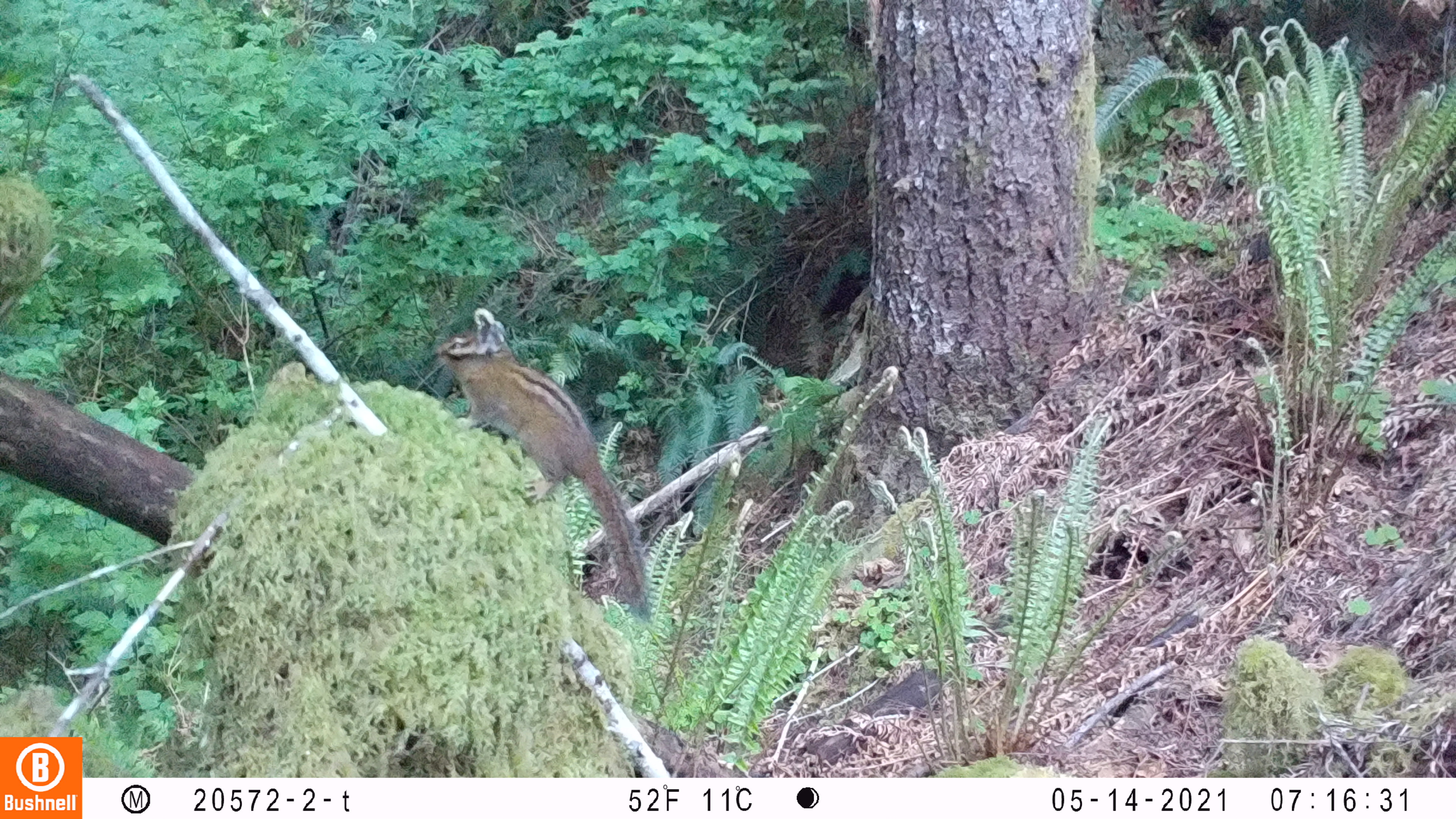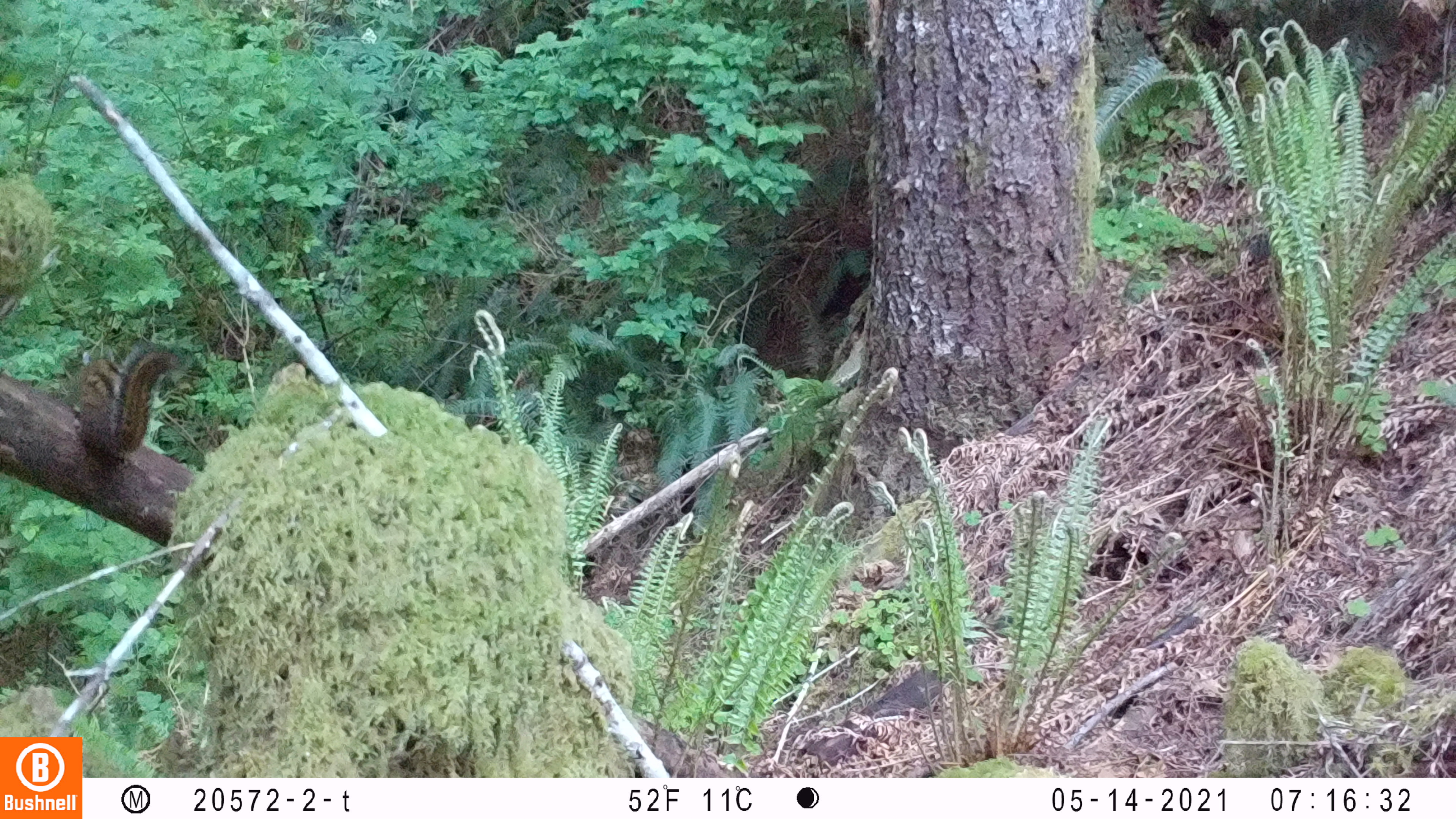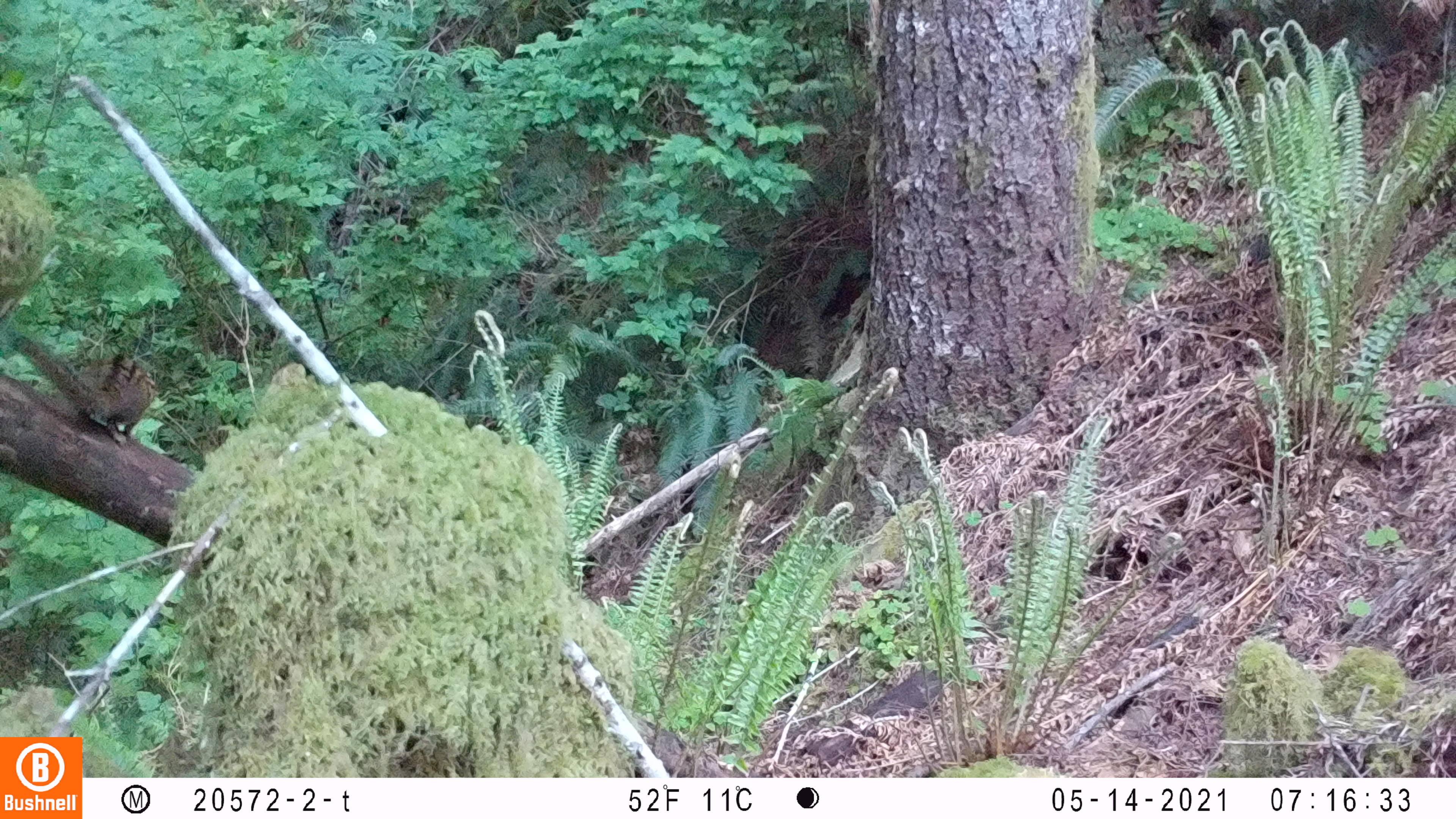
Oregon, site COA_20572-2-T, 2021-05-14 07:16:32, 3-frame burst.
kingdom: Animalia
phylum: Chordata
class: Mammalia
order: Rodentia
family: Sciuridae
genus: Neotamias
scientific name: Neotamias townsendii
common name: townsend's chipmunk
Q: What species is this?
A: Townsend's chipmunk (Neotamias townsendii).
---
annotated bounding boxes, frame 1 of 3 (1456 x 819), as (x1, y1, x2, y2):
townsend's chipmunk: (428, 298, 656, 619)